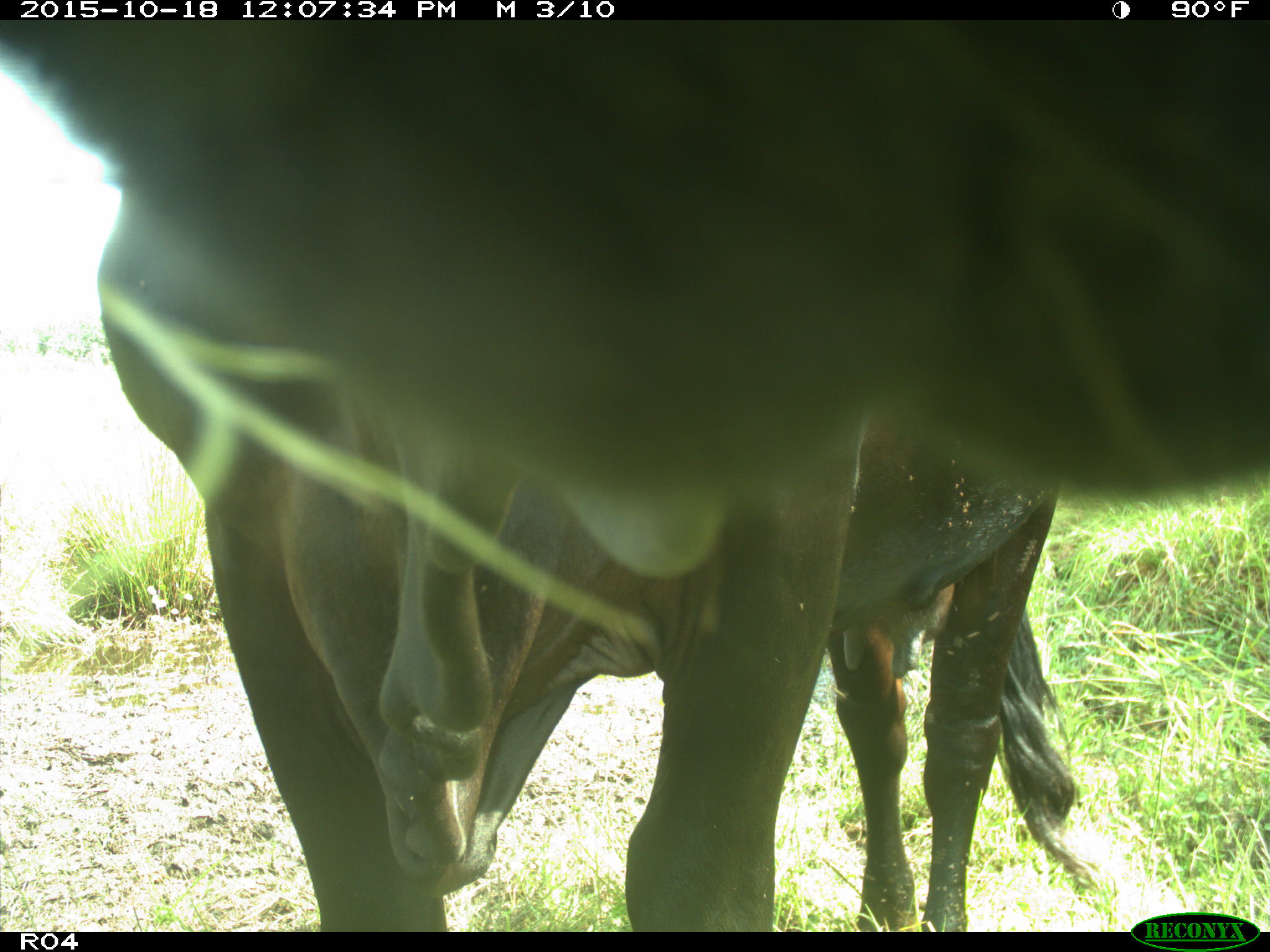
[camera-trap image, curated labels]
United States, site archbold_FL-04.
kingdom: Animalia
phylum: Chordata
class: Mammalia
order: Artiodactyla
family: Bovidae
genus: Bos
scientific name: Bos taurus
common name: domestic cow